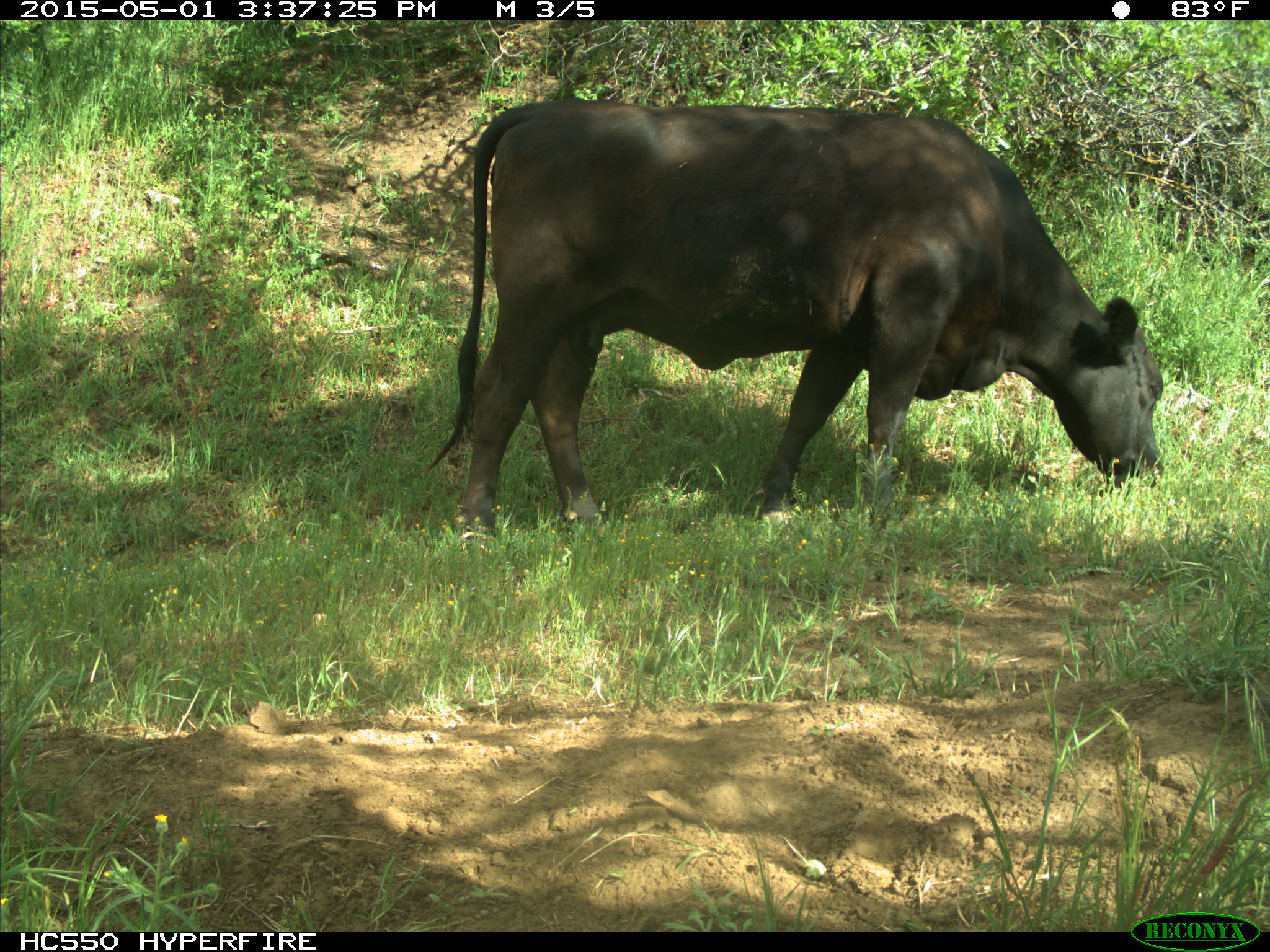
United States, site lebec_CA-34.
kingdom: Animalia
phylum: Chordata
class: Mammalia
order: Artiodactyla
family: Bovidae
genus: Bos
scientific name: Bos taurus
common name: domestic cow